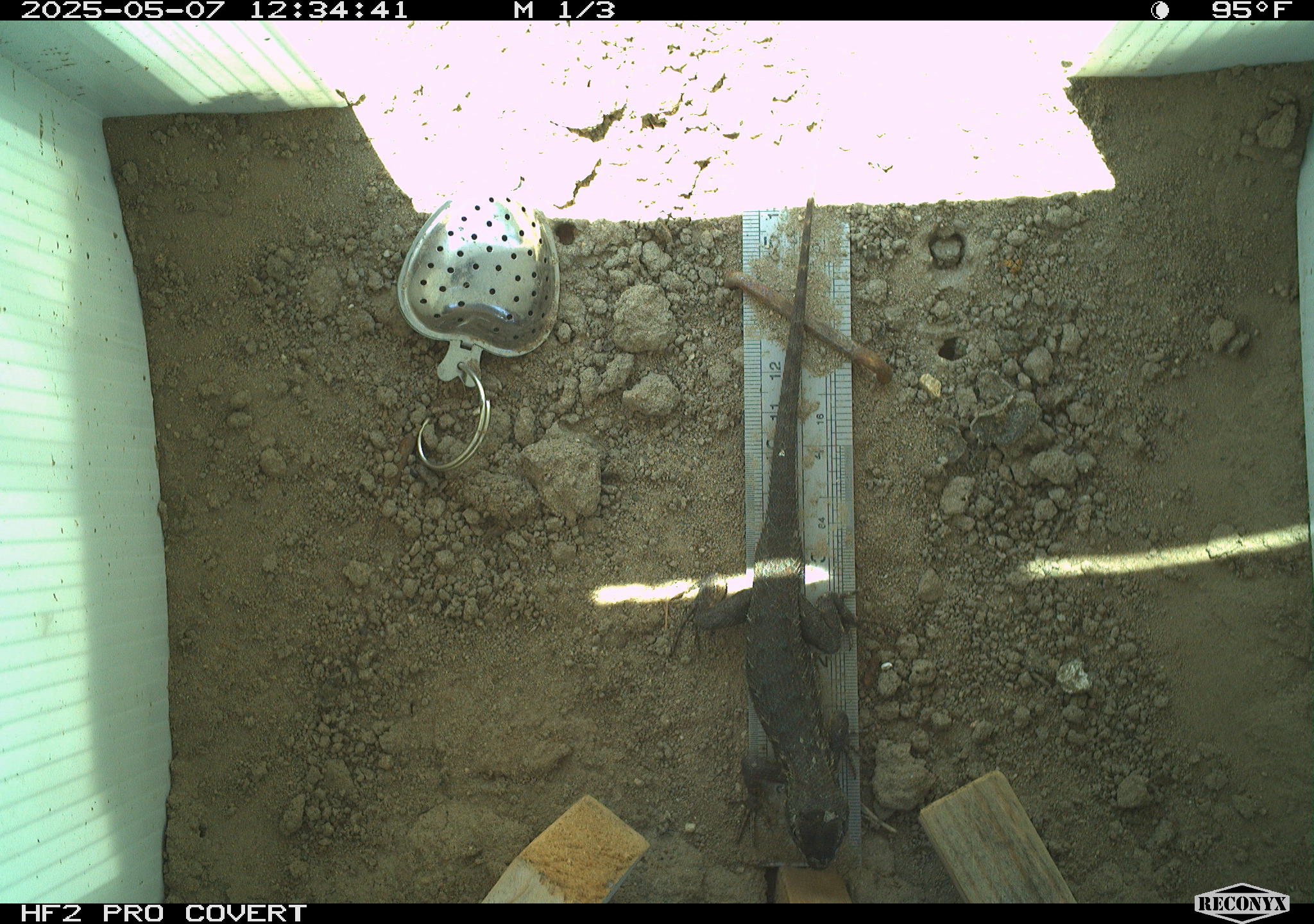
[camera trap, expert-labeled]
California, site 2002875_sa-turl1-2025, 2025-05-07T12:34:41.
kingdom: Animalia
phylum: Chordata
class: Reptilia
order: Squamata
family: Phrynosomatidae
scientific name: Phrynosomatidae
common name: north american spiny lizards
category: sceloporus/uta species